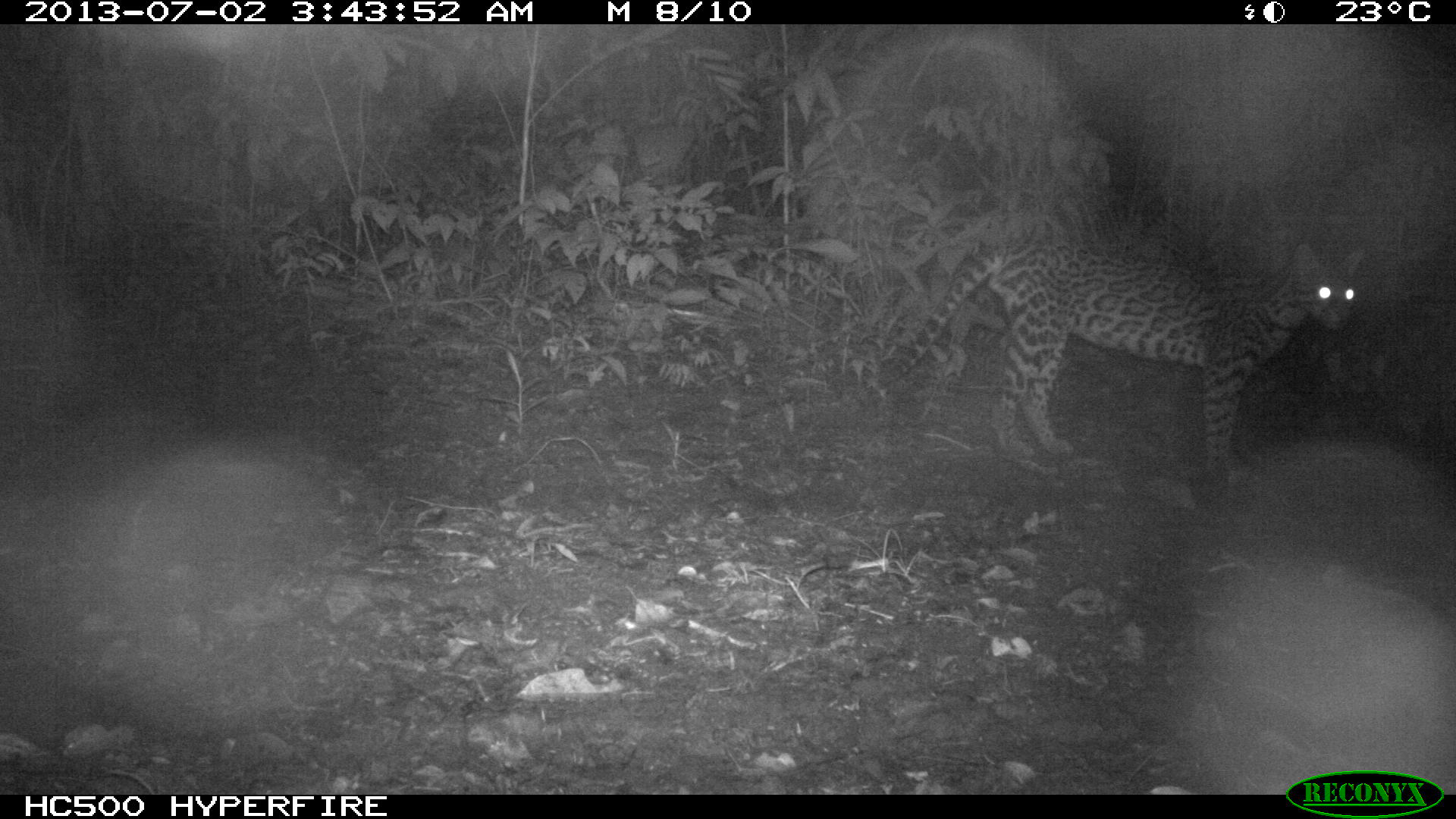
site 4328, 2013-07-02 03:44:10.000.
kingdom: Animalia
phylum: Chordata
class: Mammalia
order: Carnivora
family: Felidae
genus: Leopardus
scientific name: Leopardus pardalis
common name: ocelot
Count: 1.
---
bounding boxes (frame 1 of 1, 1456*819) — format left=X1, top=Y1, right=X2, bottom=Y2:
leopardus pardalis: left=870, top=241, right=1360, bottom=488